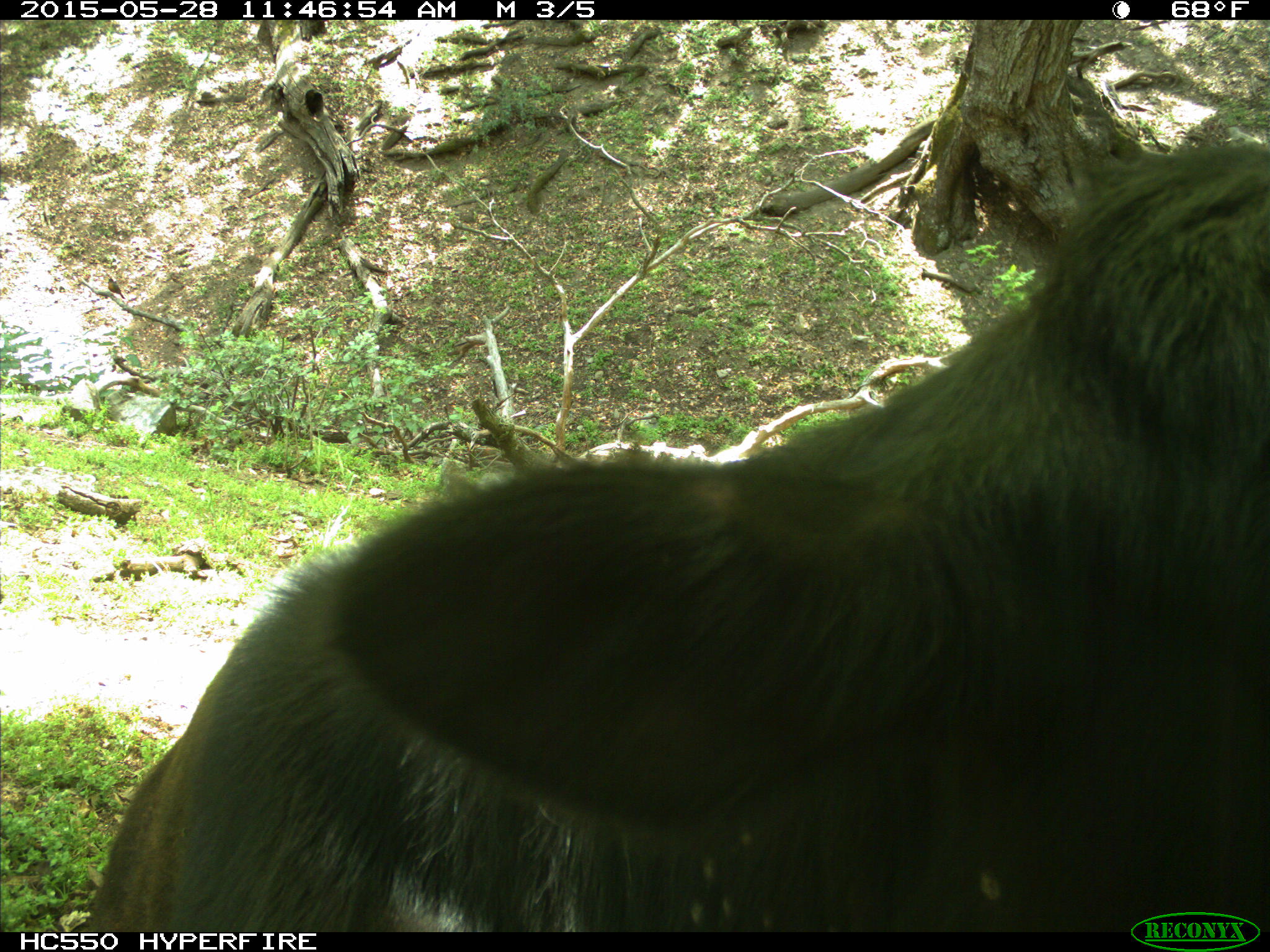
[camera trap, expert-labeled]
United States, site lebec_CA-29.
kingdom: Animalia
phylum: Chordata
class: Mammalia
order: Artiodactyla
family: Bovidae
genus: Bos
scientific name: Bos taurus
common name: domestic cow